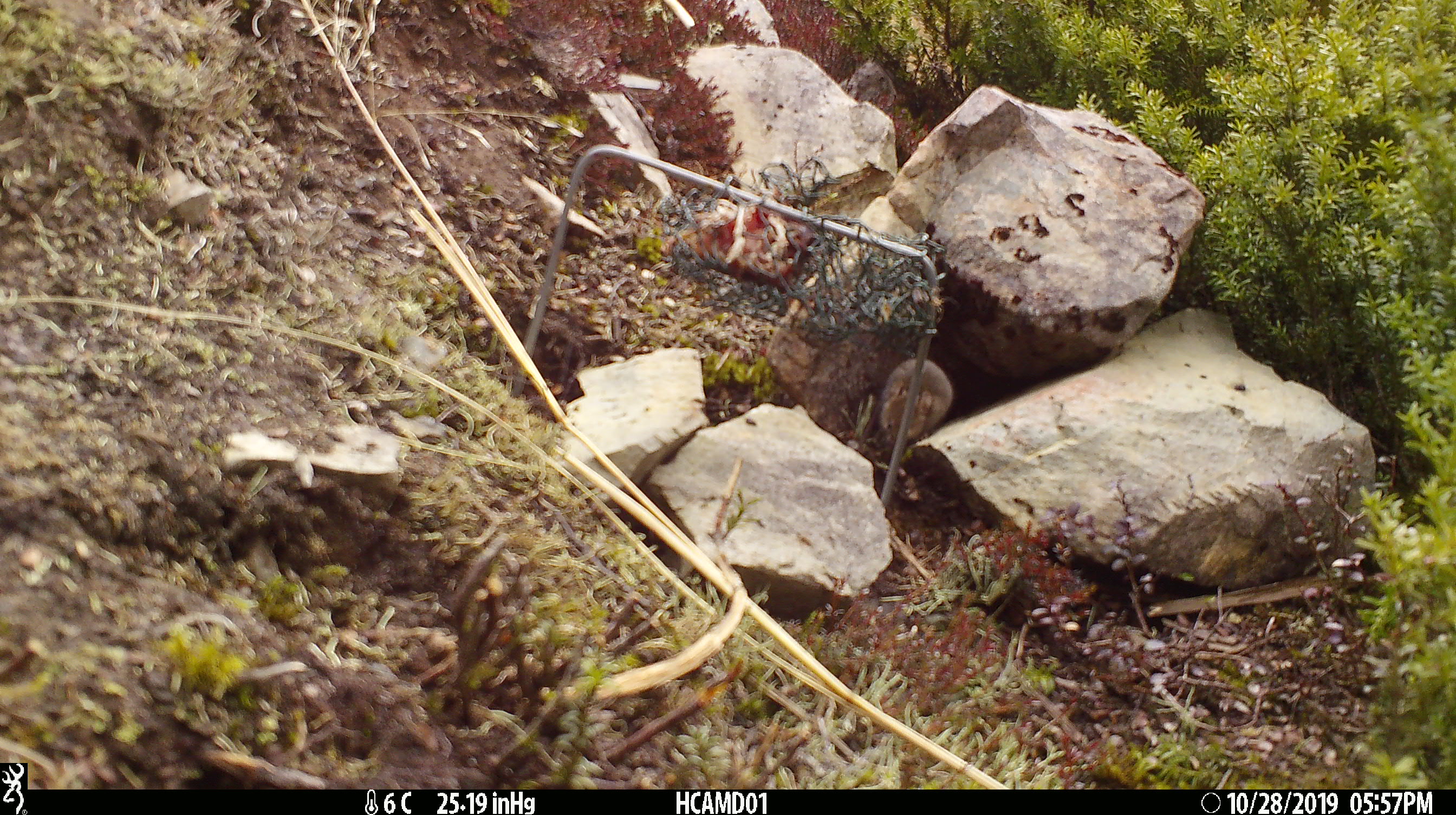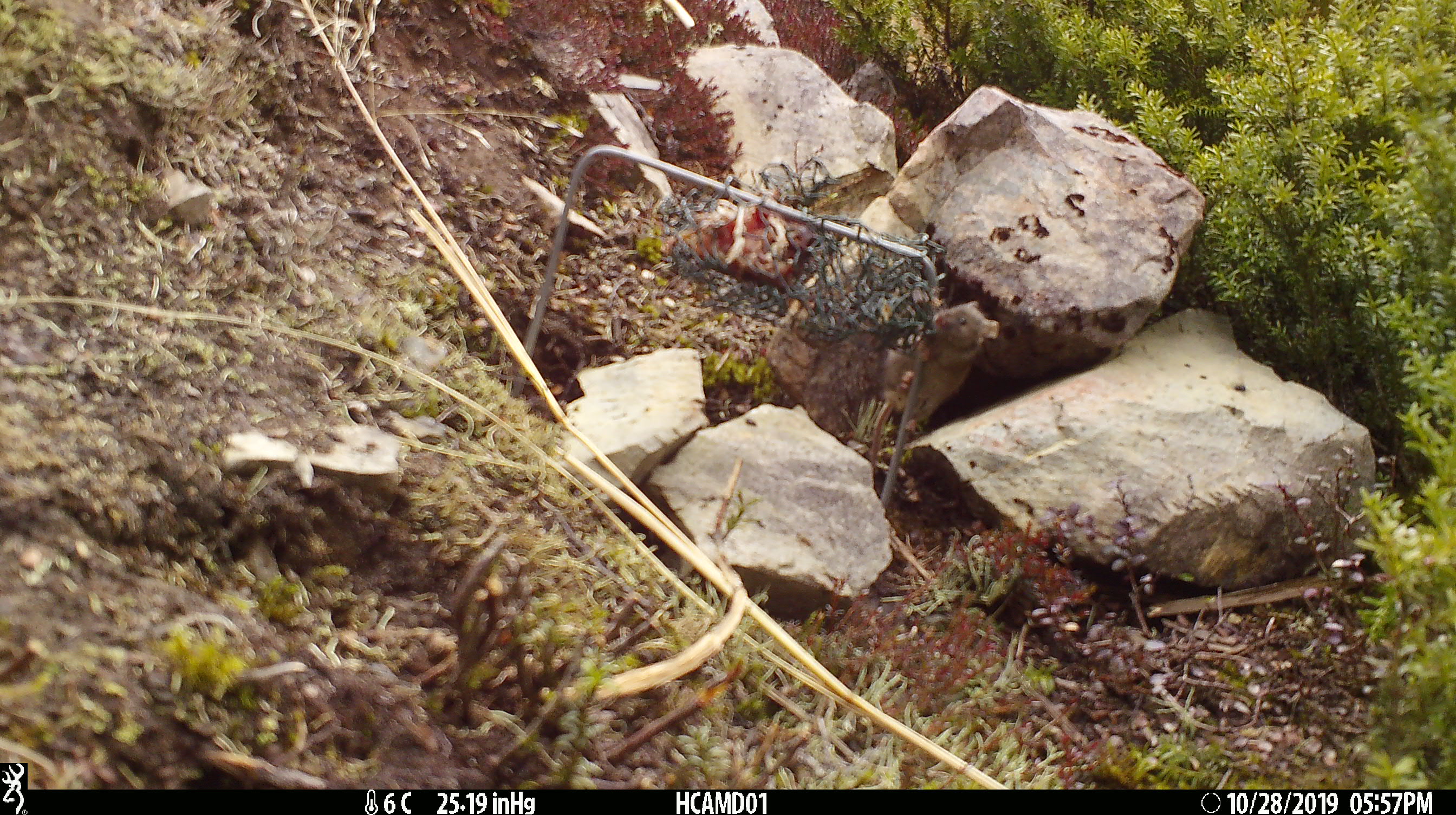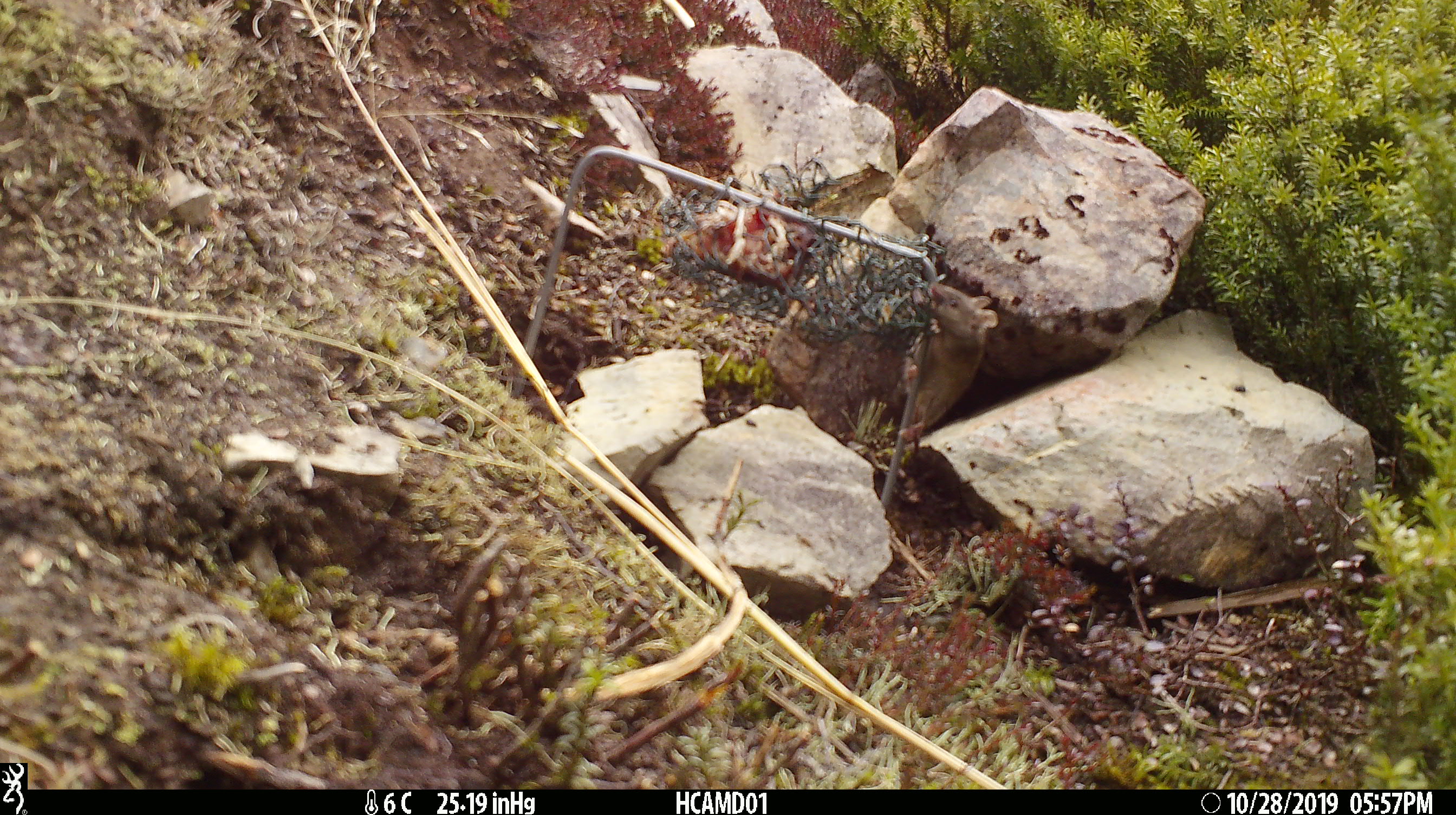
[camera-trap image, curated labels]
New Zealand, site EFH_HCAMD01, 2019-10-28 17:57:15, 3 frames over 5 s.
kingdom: Animalia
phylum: Chordata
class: Mammalia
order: Rodentia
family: Muridae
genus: Mus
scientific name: Mus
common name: mouse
Mouse (Mus).